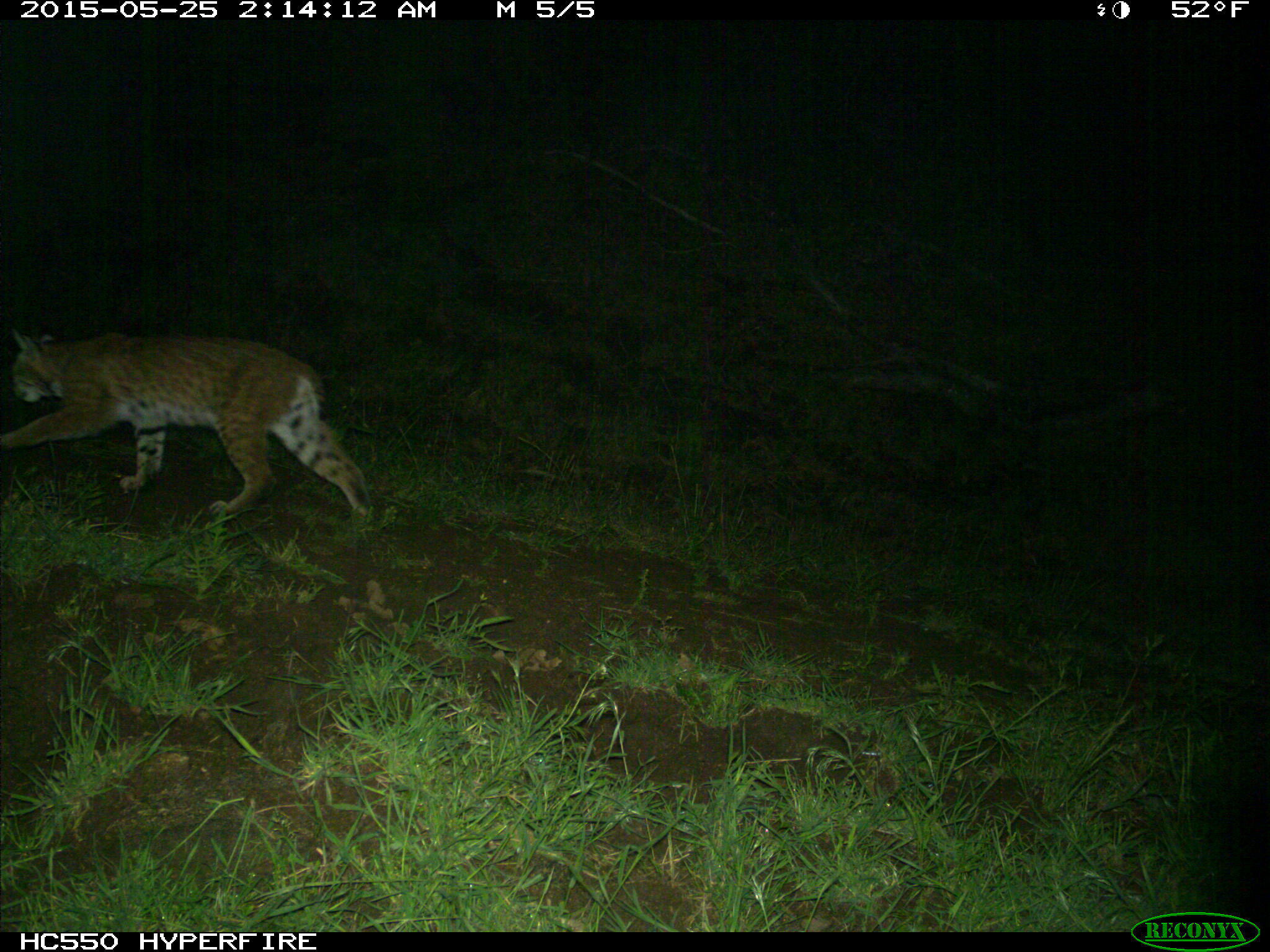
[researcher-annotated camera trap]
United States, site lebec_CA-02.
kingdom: Animalia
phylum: Chordata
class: Mammalia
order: Carnivora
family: Felidae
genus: Lynx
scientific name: Lynx rufus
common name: bobcat